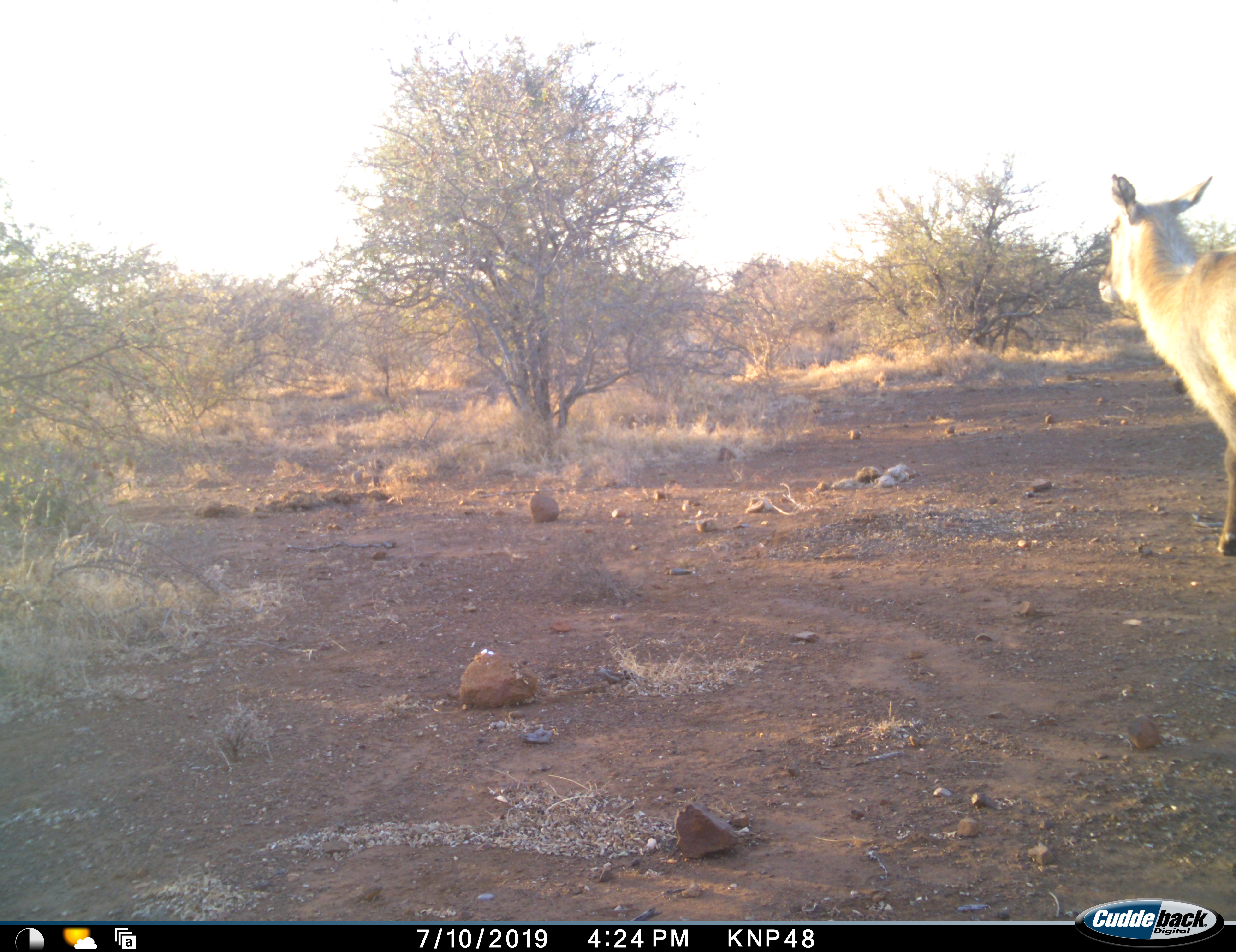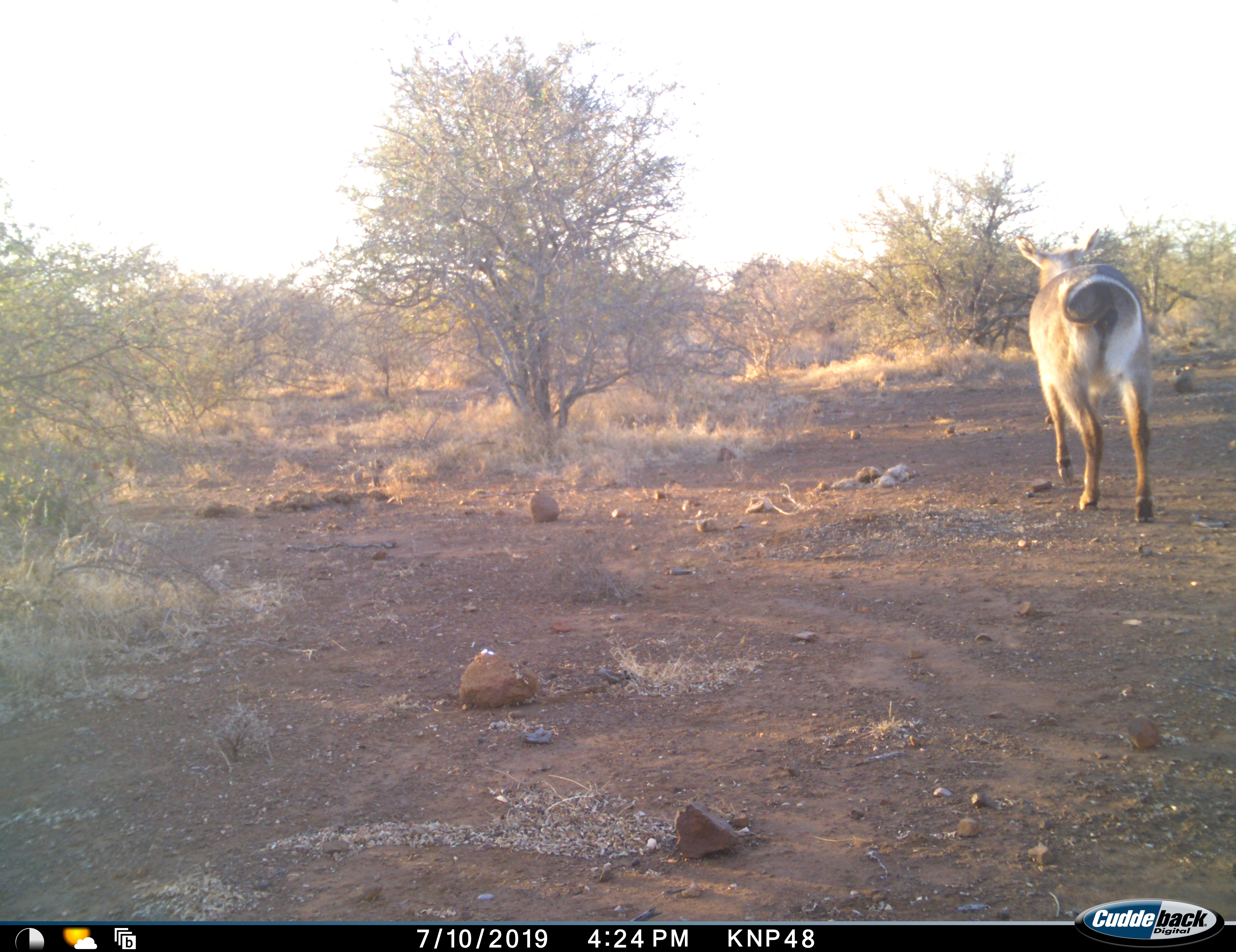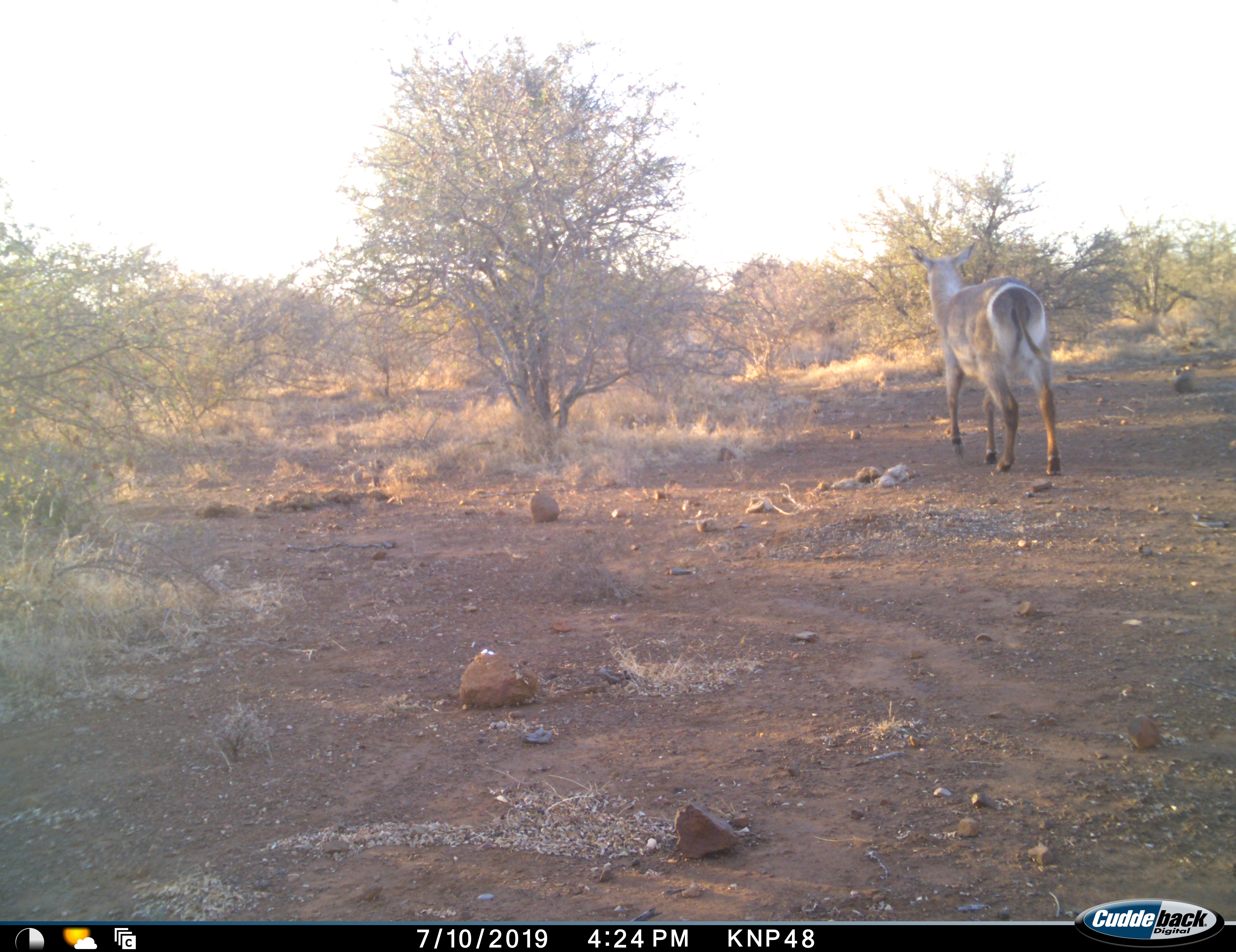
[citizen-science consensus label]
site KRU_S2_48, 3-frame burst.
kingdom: Animalia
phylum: Chordata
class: Mammalia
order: Artiodactyla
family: Bovidae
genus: Kobus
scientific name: Kobus ellipsiprymnus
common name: waterbuck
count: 1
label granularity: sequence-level